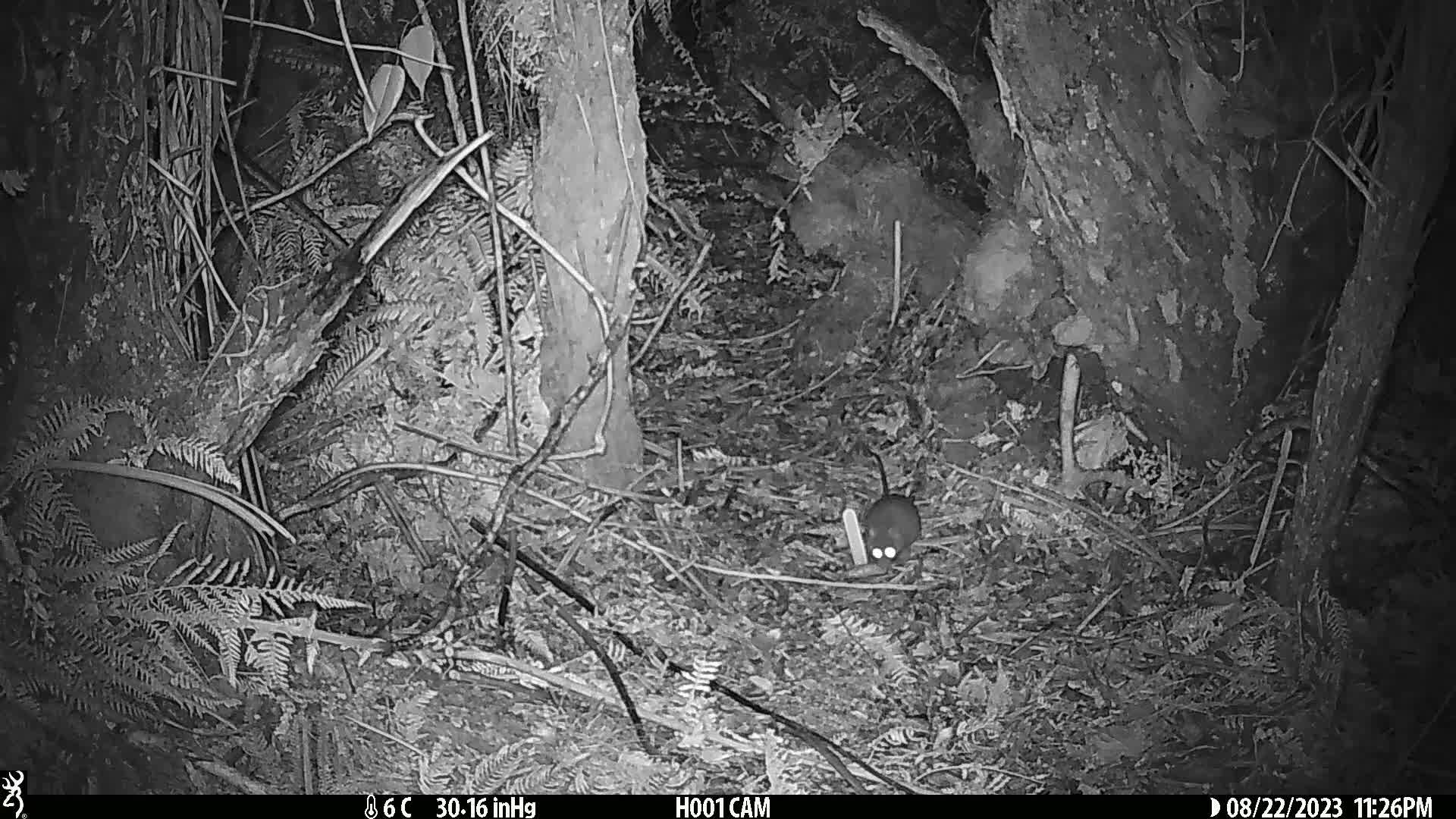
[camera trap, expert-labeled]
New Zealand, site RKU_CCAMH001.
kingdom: Animalia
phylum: Chordata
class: Mammalia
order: Rodentia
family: Muridae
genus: Rattus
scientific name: Rattus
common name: rat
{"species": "rat (Rattus)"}